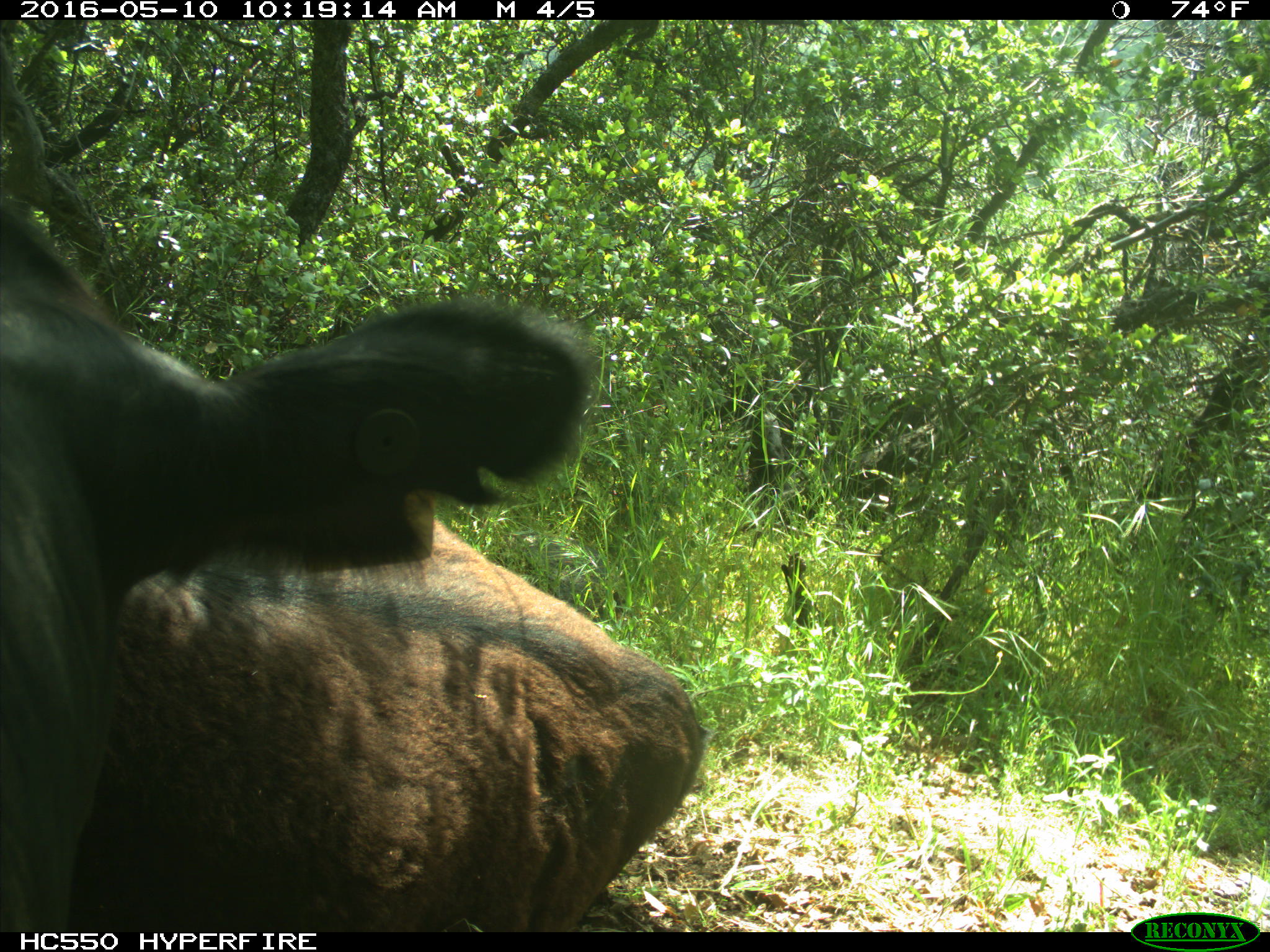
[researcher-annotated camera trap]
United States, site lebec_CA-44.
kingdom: Animalia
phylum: Chordata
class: Mammalia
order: Artiodactyla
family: Bovidae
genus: Bos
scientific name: Bos taurus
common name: domestic cow